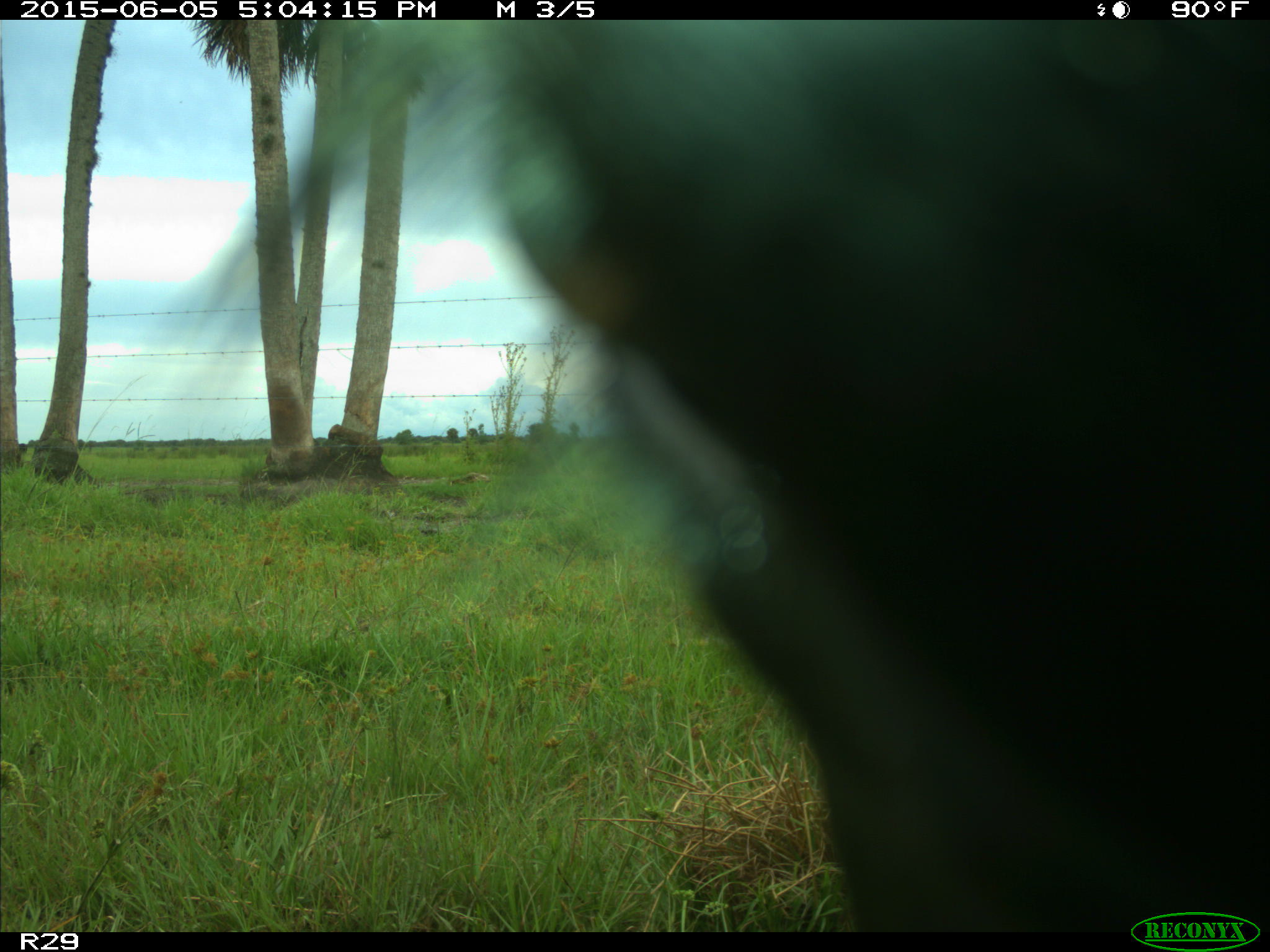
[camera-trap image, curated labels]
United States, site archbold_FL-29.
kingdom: Animalia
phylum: Chordata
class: Mammalia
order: Artiodactyla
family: Bovidae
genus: Bos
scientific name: Bos taurus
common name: domestic cow